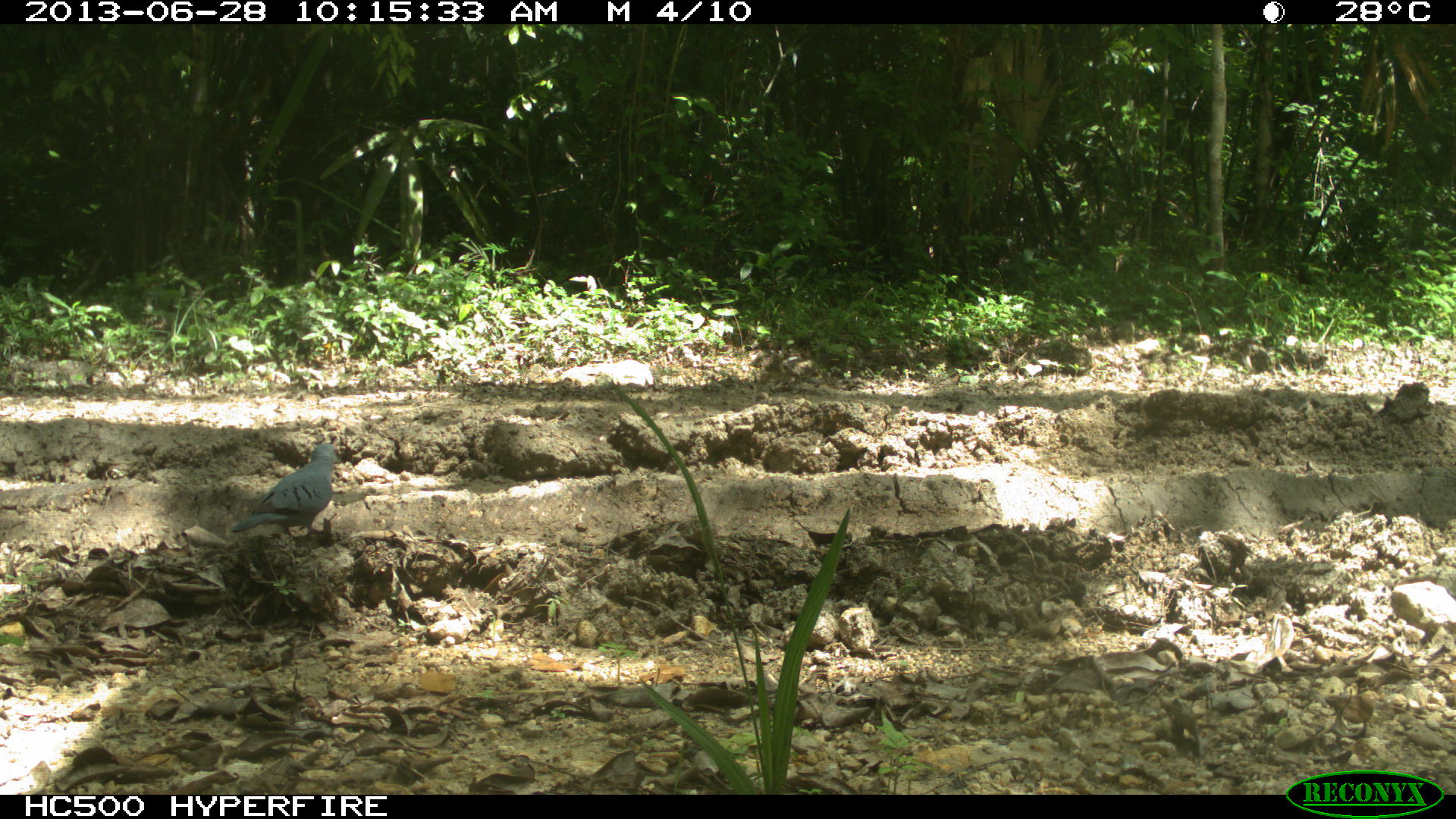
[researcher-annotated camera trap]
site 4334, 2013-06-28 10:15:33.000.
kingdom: Animalia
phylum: Chordata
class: Aves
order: Columbiformes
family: Columbidae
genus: Claravis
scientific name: Claravis pretiosa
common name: blue ground-dove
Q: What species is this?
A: Claravis pretiosa (blue ground-dove).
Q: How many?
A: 2.